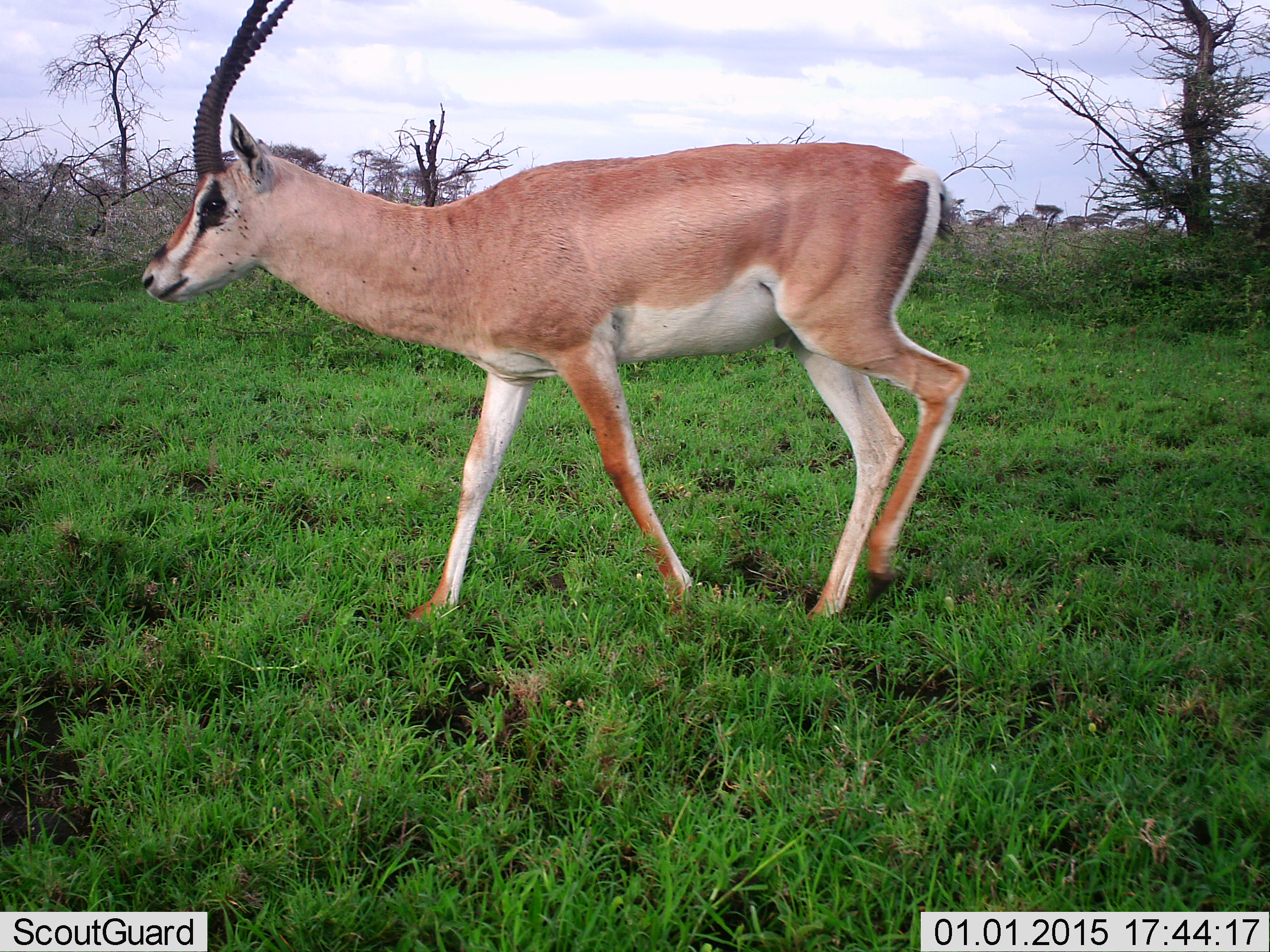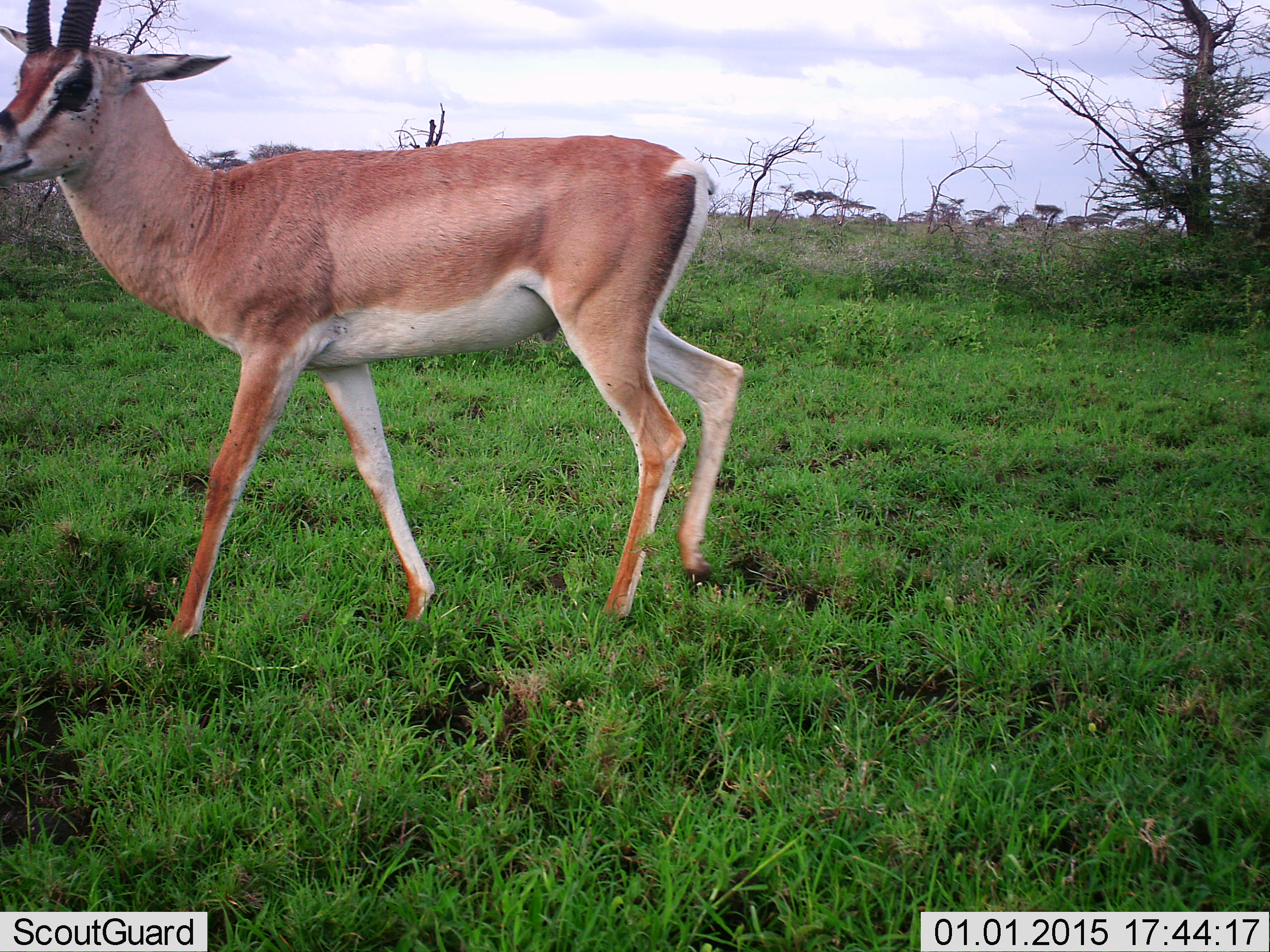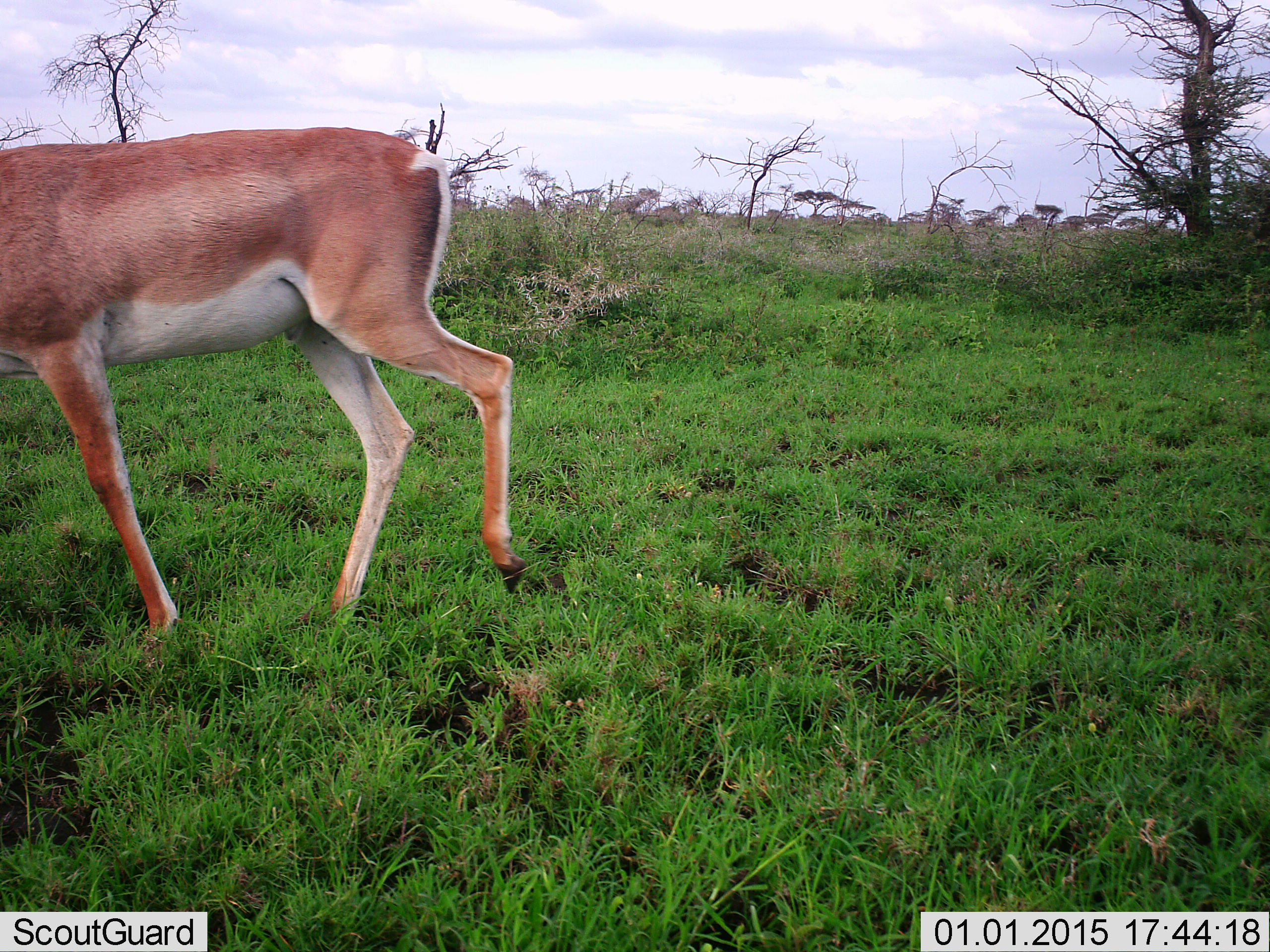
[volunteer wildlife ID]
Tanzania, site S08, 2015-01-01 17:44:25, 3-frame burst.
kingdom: Animalia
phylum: Chordata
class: Mammalia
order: Artiodactyla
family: Bovidae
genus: Nanger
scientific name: Nanger granti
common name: grant's gazelle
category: gazellegrants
Gazellegrants (grant's gazelle) (Nanger granti), count 1. Behavior (volunteer vote fractions): standing 18%, resting 0%, moving 82%, interacting 0%. Young present (vote fraction): 0%. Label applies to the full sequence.